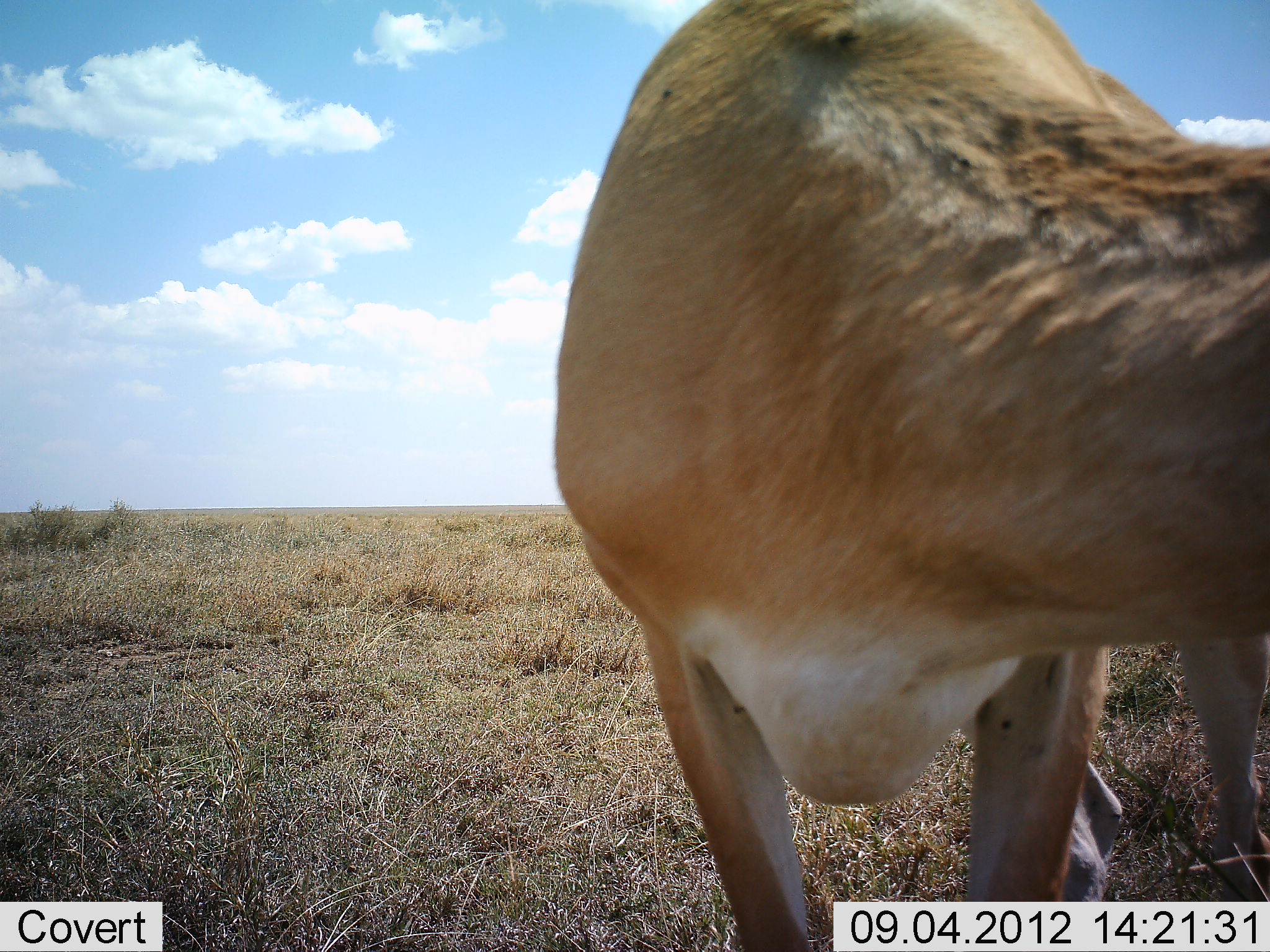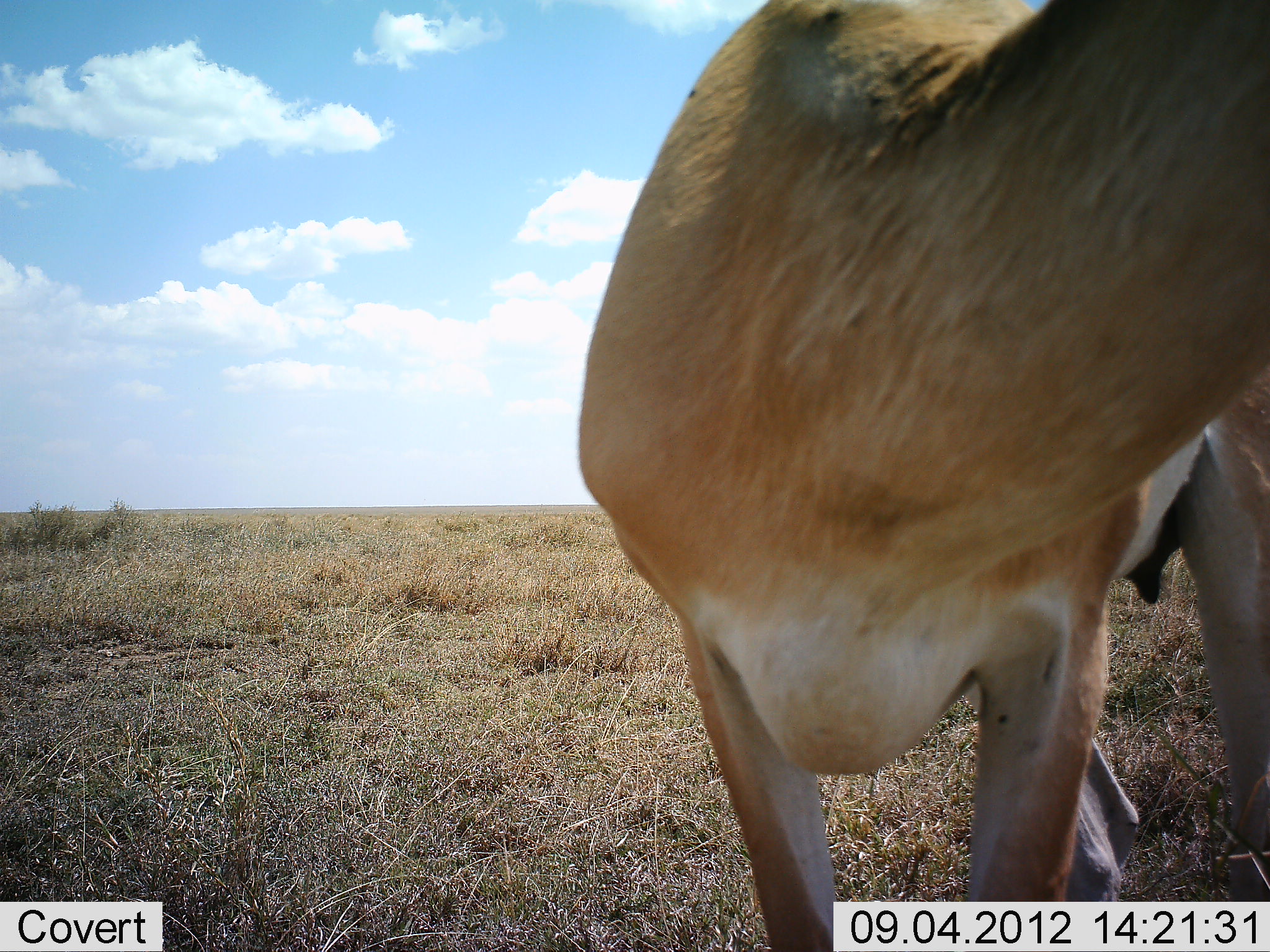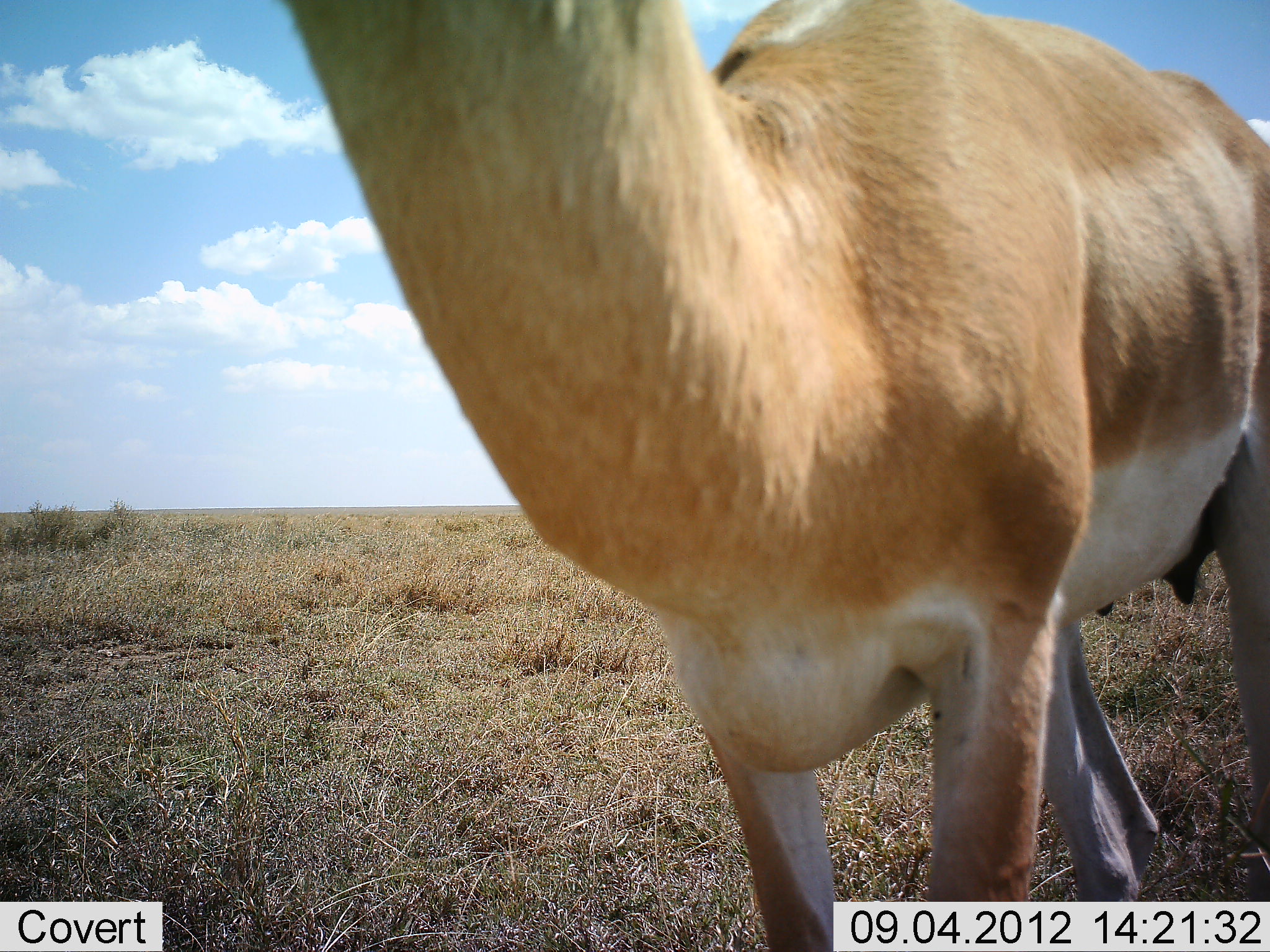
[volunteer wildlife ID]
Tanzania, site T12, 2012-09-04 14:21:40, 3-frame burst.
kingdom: Animalia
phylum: Chordata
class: Mammalia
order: Artiodactyla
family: Bovidae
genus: Nanger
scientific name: Nanger granti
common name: grant's gazelle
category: gazellegrants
Gazellegrants (grant's gazelle) (Nanger granti), count 1. Behavior (volunteer vote fractions): standing 100%, resting 0%, moving 10%, interacting 0%. Young present (vote fraction): 0%. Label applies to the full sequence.